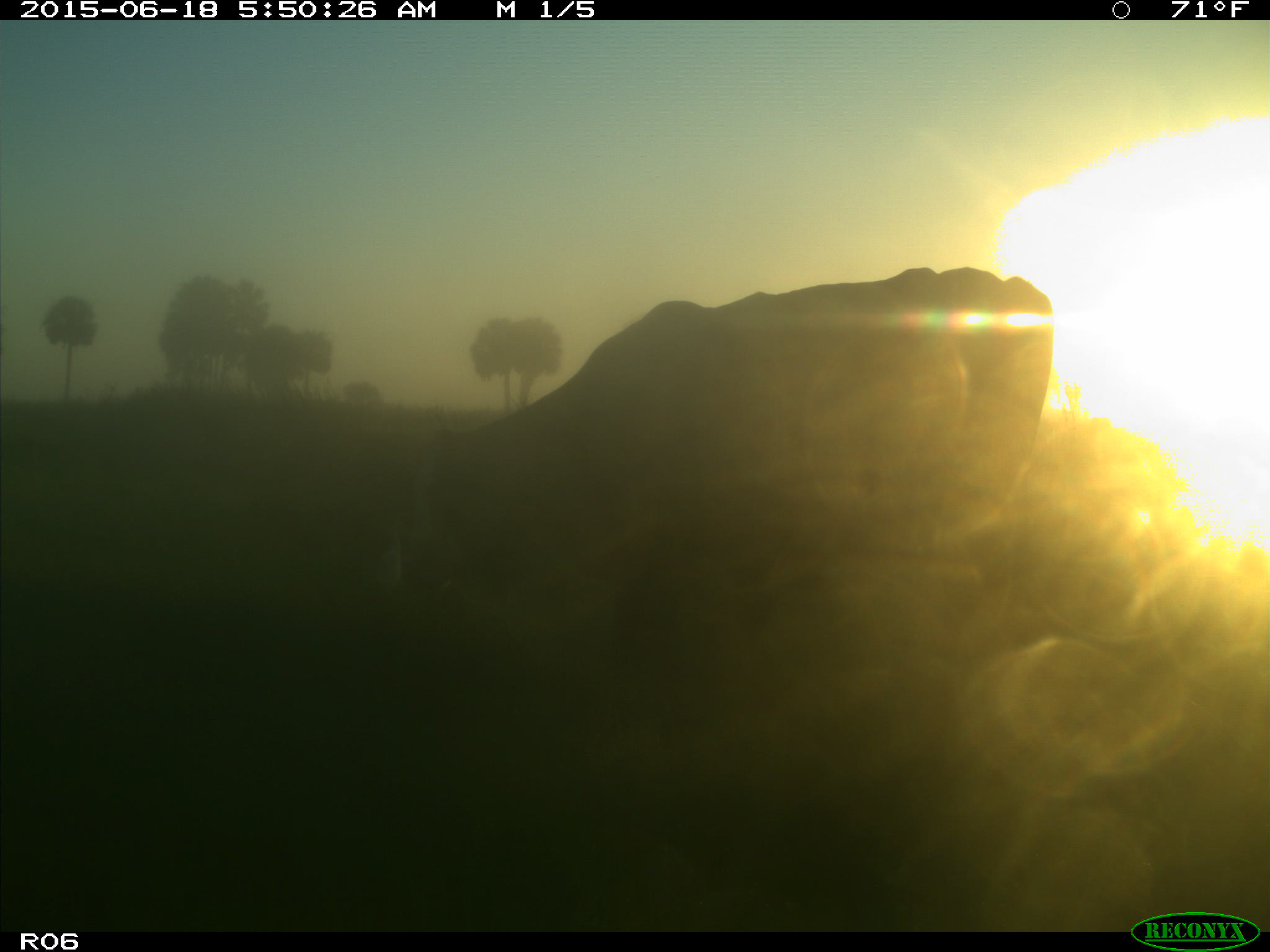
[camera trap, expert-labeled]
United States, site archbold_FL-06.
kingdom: Animalia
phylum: Chordata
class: Mammalia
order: Artiodactyla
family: Bovidae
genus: Bos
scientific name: Bos taurus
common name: domestic cow